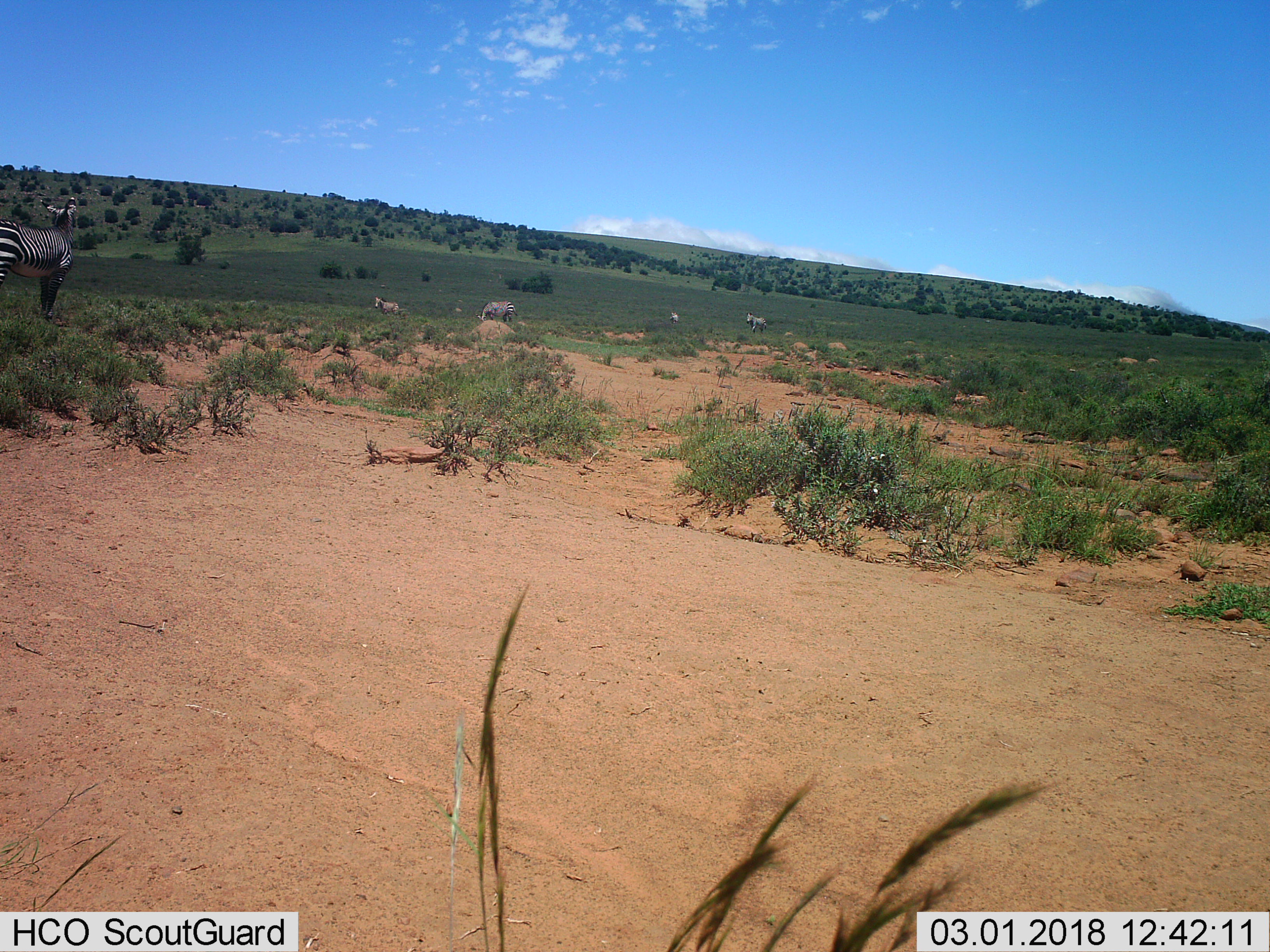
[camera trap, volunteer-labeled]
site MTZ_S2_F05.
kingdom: Animalia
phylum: Chordata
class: Mammalia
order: Perissodactyla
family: Equidae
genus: Equus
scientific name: Equus zebra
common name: mountain zebra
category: zebramountain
Zebramountain (mountain zebra) (Equus zebra), count 5. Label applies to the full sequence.